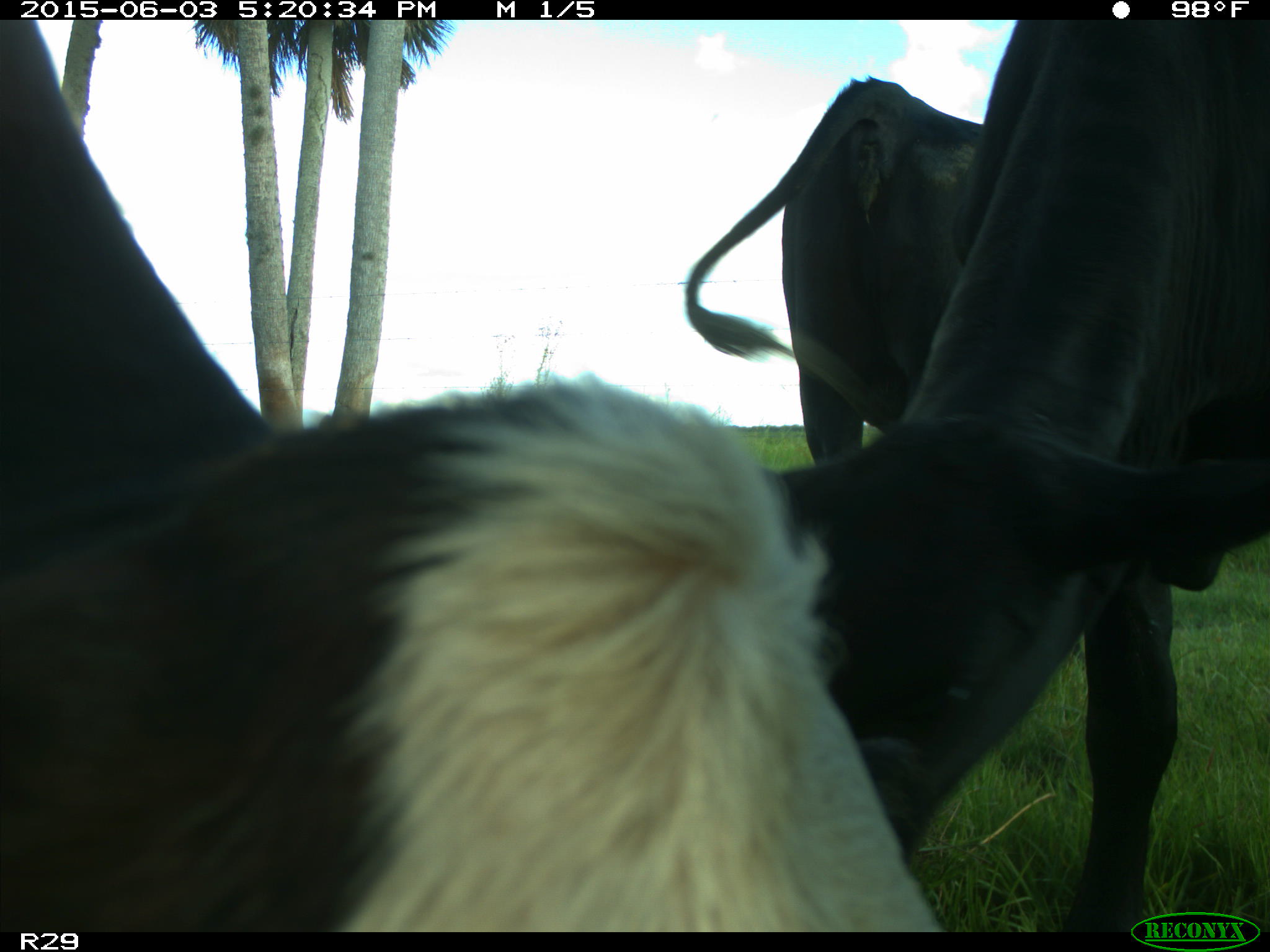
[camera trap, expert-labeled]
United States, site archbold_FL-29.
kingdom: Animalia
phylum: Chordata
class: Mammalia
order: Artiodactyla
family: Bovidae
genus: Bos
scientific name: Bos taurus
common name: domestic cow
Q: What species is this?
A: Bos taurus (domestic cow).